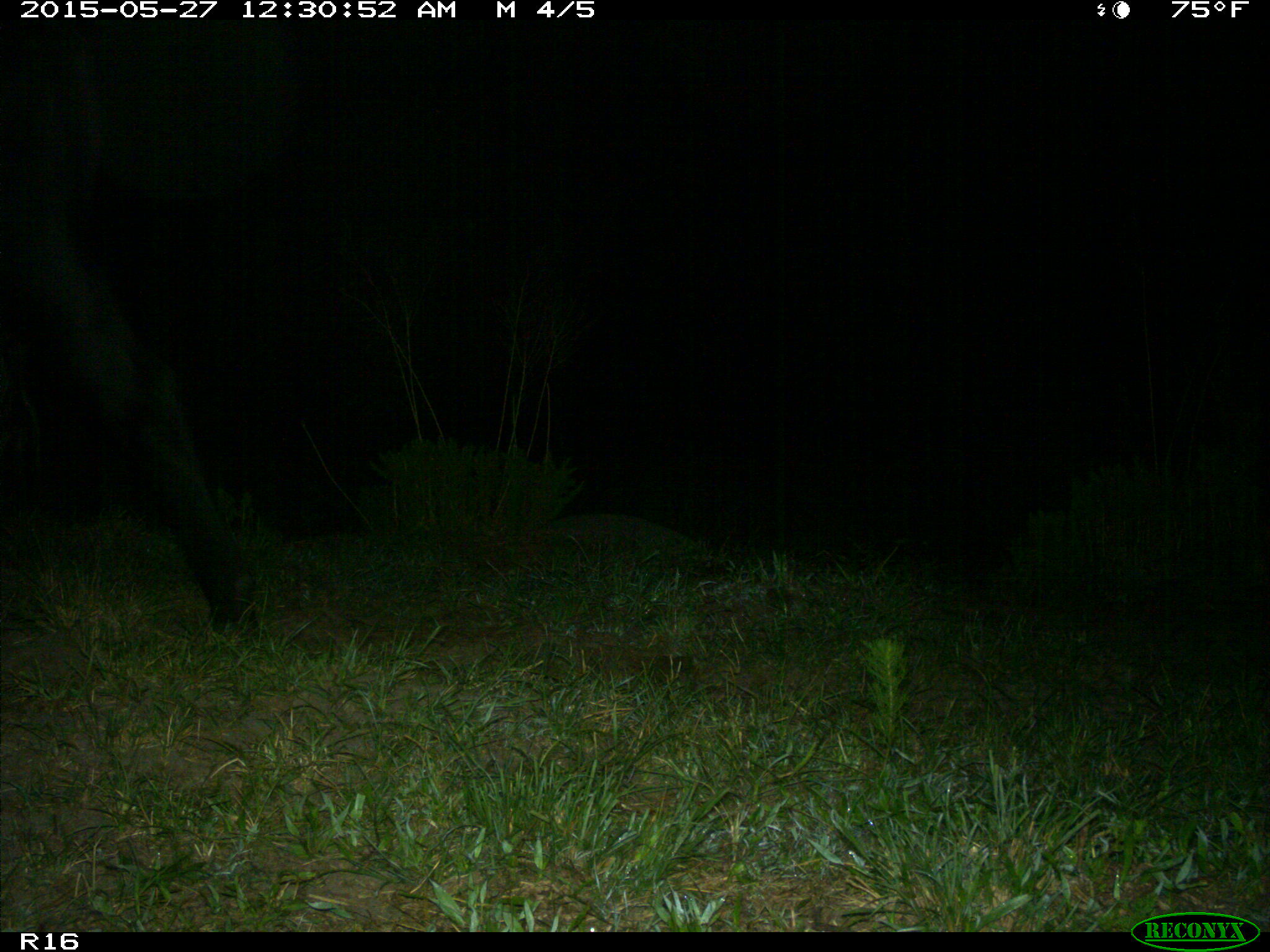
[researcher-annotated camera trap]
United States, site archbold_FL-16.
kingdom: Animalia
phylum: Chordata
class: Mammalia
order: Artiodactyla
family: Bovidae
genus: Bos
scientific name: Bos taurus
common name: domestic cow